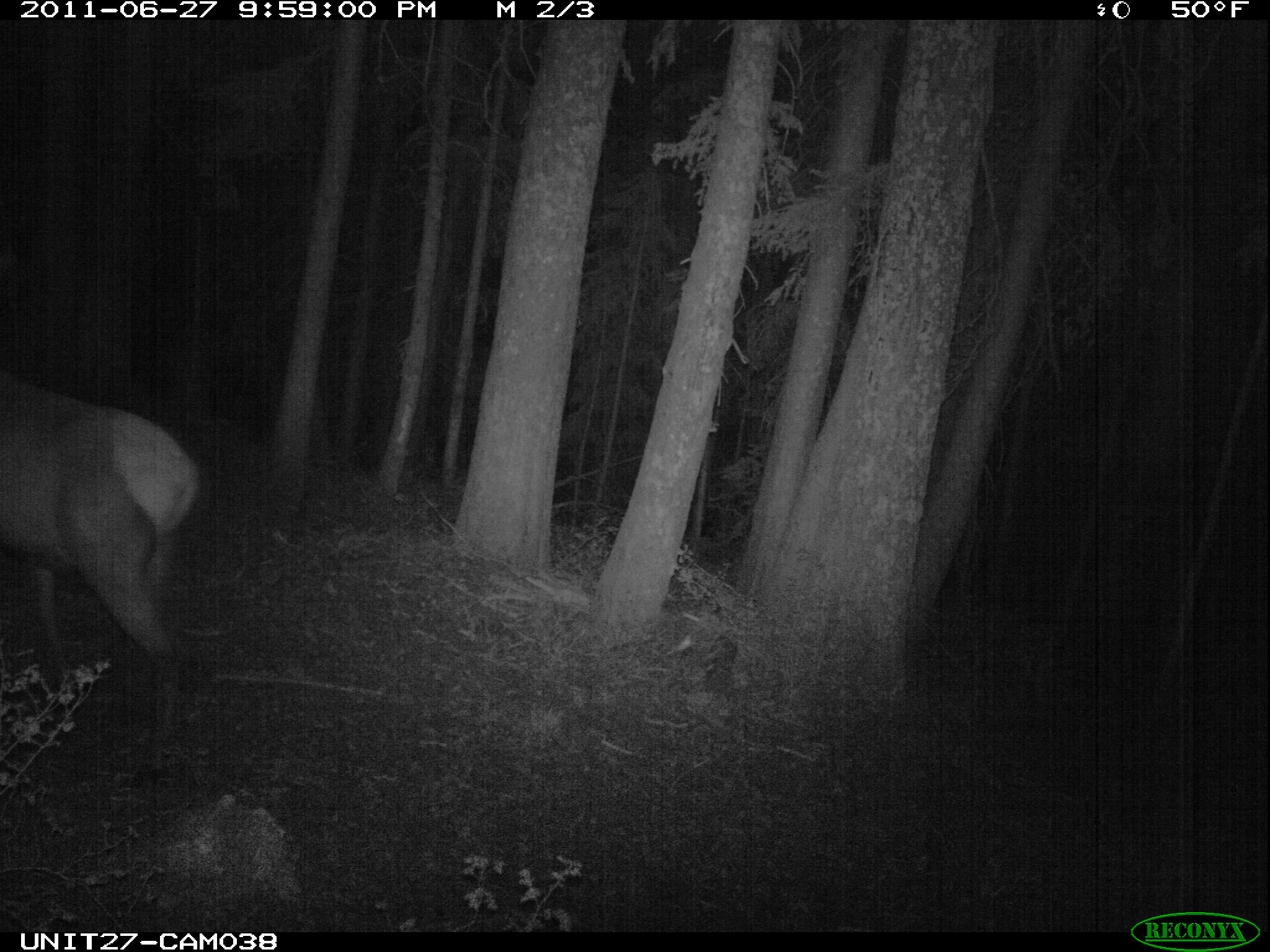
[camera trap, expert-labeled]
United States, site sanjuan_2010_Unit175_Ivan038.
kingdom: Animalia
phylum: Chordata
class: Mammalia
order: Artiodactyla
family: Cervidae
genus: Cervus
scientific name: Cervus elaphus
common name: red deer